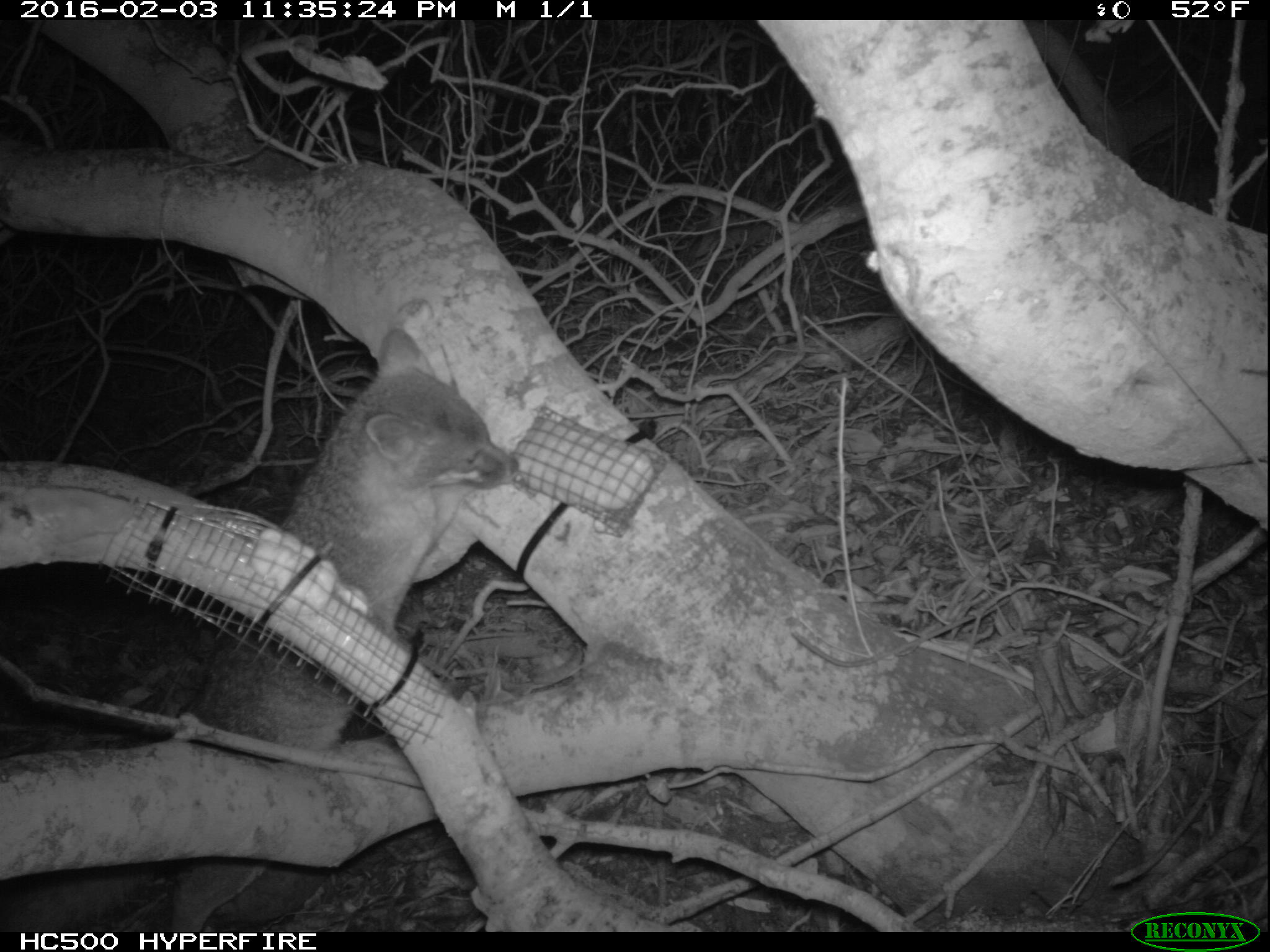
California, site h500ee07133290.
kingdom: Animalia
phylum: Chordata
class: Mammalia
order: Carnivora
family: Canidae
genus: Urocyon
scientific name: Urocyon littoralis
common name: island fox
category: fox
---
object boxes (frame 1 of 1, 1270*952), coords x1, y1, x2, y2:
fox: 0, 328, 514, 933